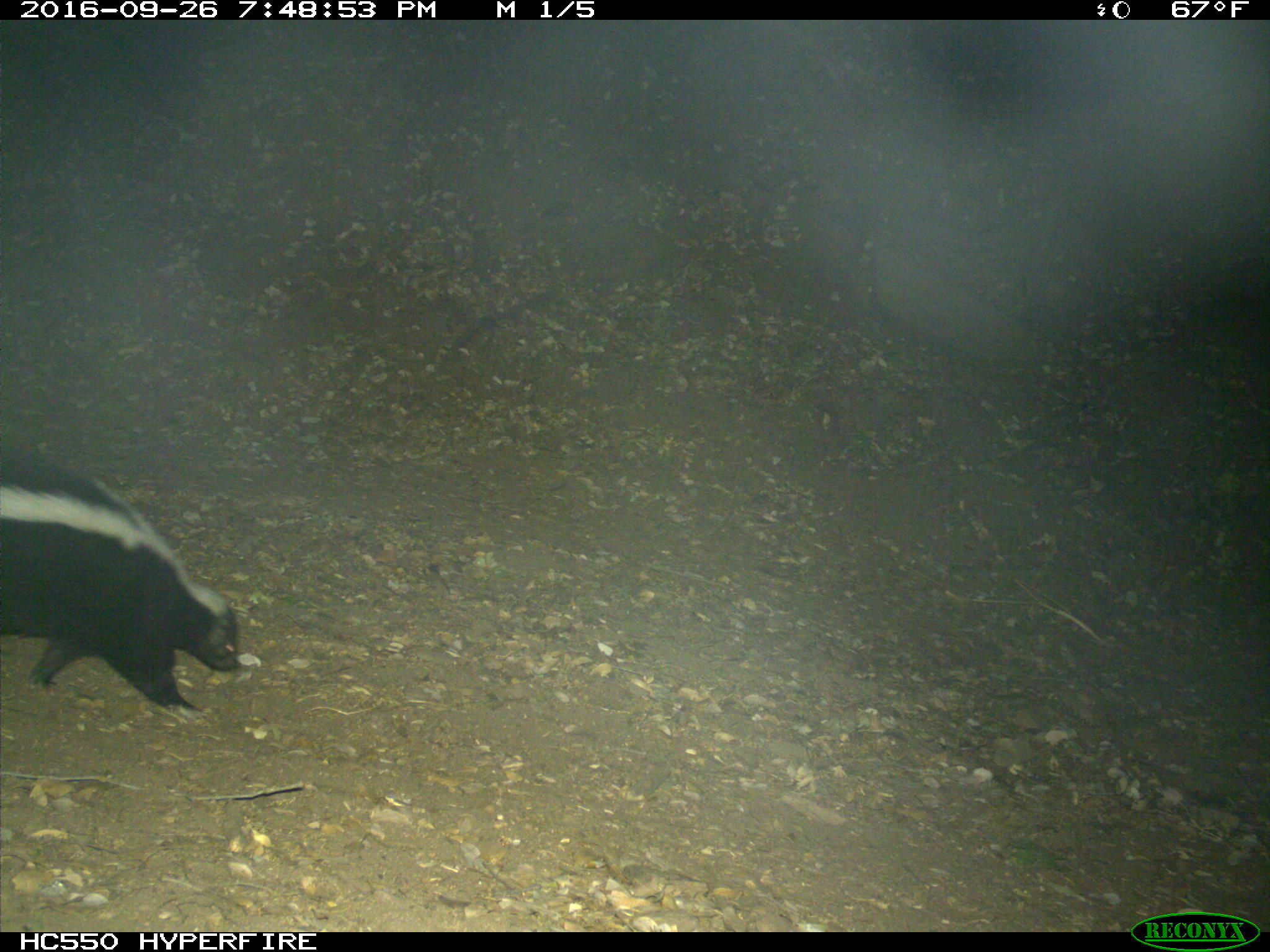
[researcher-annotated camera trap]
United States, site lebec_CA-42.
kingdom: Animalia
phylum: Chordata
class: Mammalia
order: Carnivora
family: Mephitidae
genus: Mephitis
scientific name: Mephitis mephitis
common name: striped skunk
Mephitis mephitis (striped skunk).